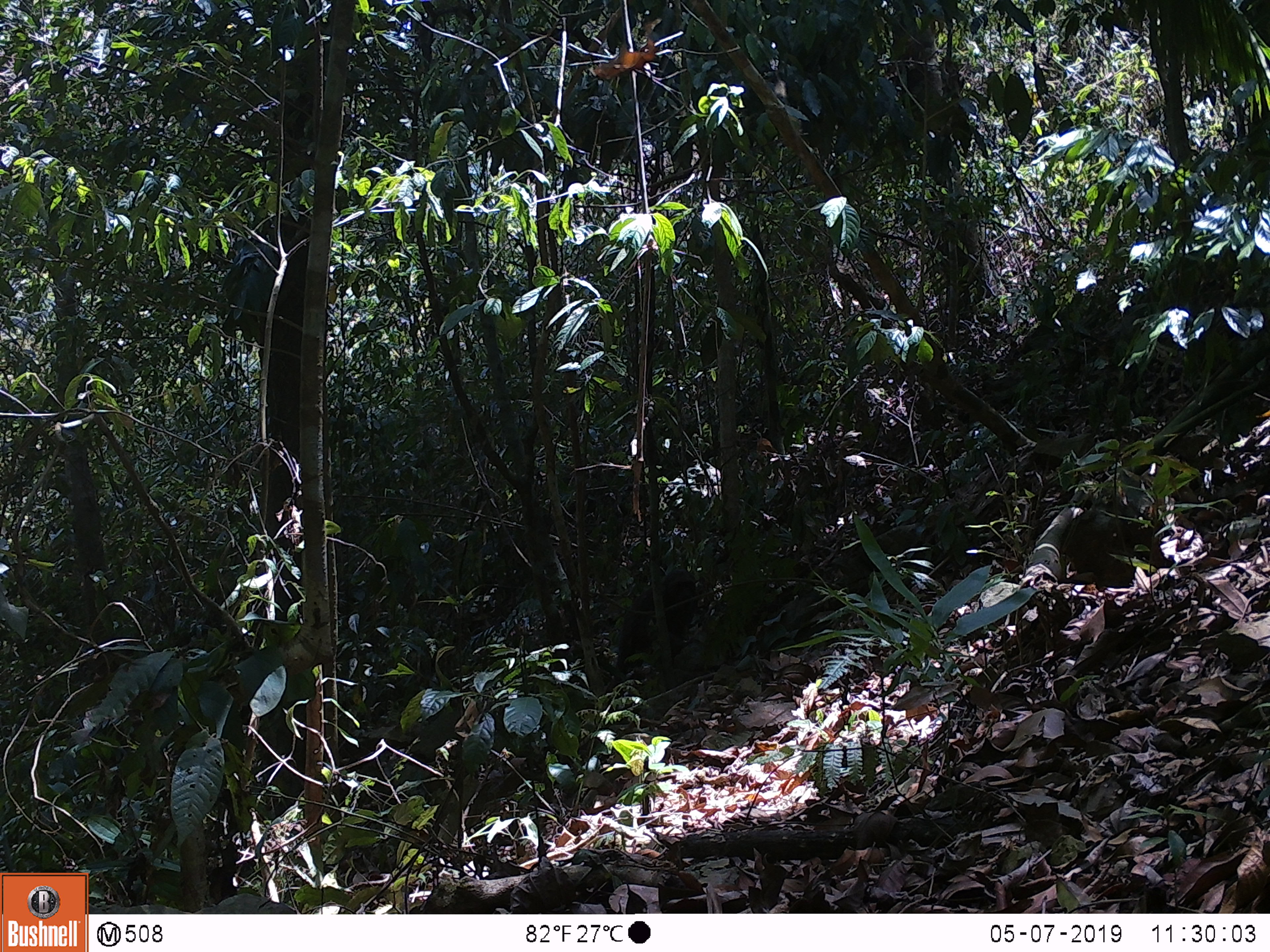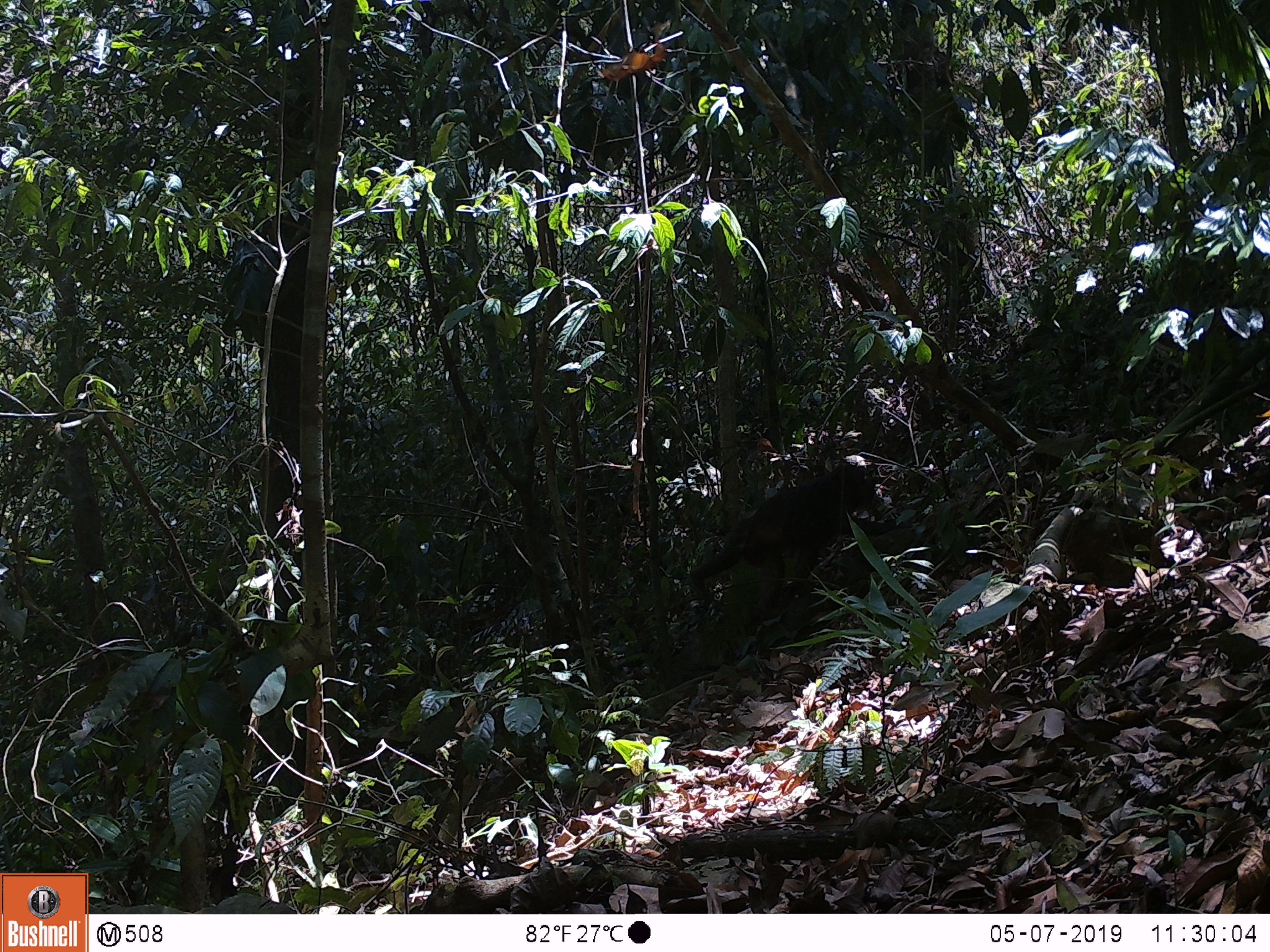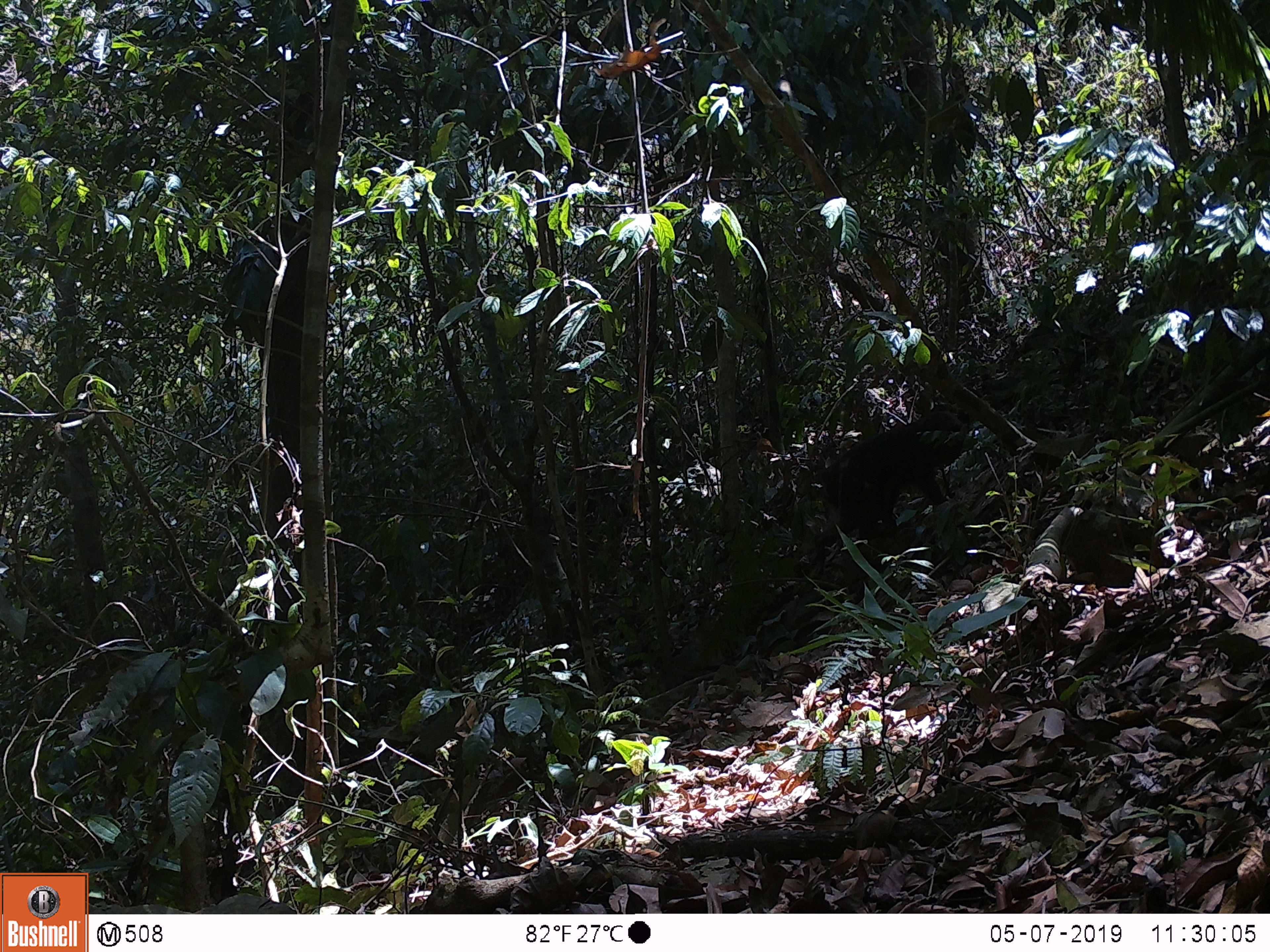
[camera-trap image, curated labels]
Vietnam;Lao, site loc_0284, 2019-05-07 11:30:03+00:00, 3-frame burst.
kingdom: Animalia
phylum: Chordata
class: Mammalia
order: Primates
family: Cercopithecidae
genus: Macaca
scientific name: Macaca arctoides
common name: stump-tailed macaque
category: stump tailed macaque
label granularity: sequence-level